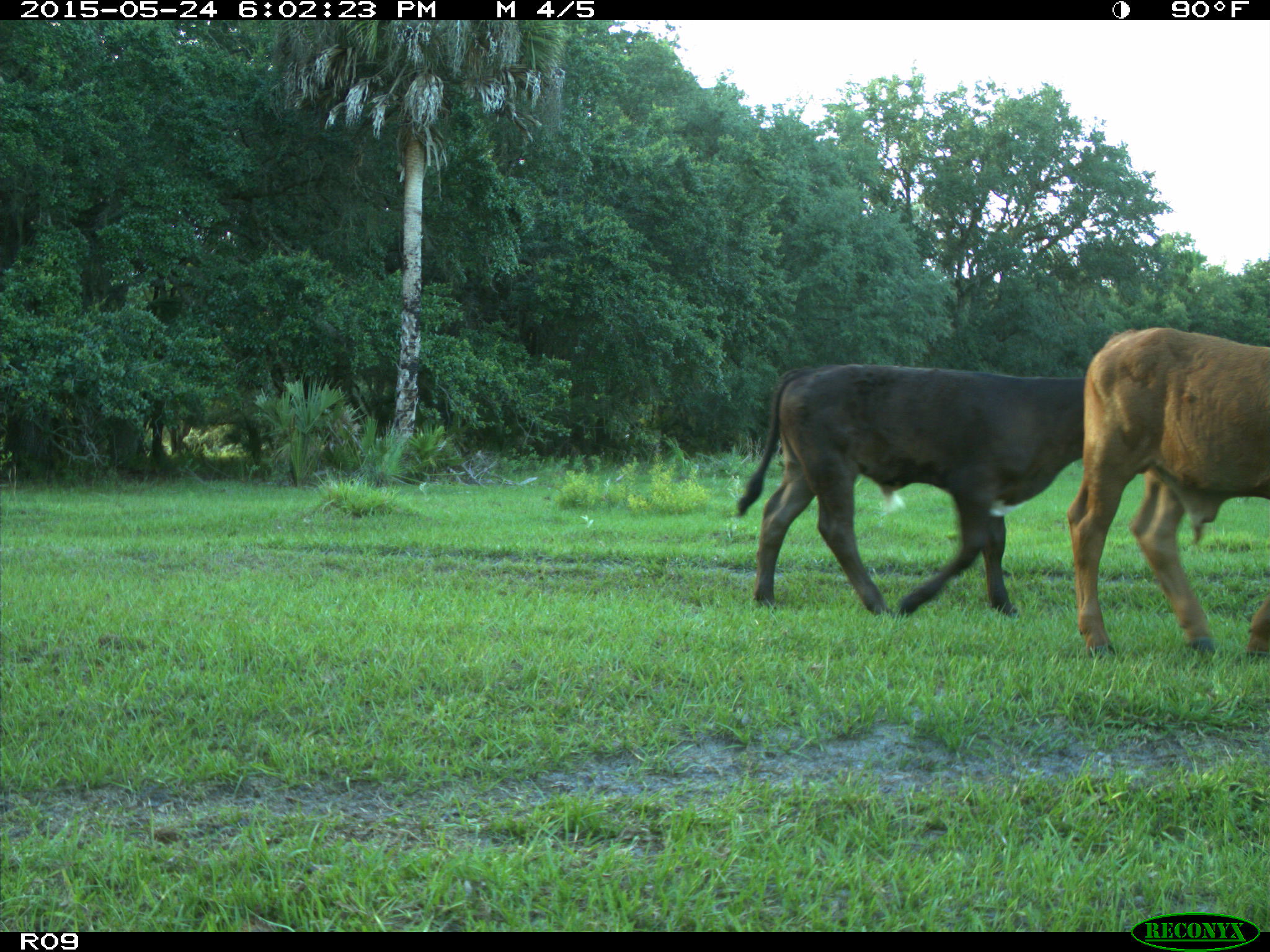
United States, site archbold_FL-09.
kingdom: Animalia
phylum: Chordata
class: Mammalia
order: Artiodactyla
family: Bovidae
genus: Bos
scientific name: Bos taurus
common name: domestic cow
Bos taurus (domestic cow).